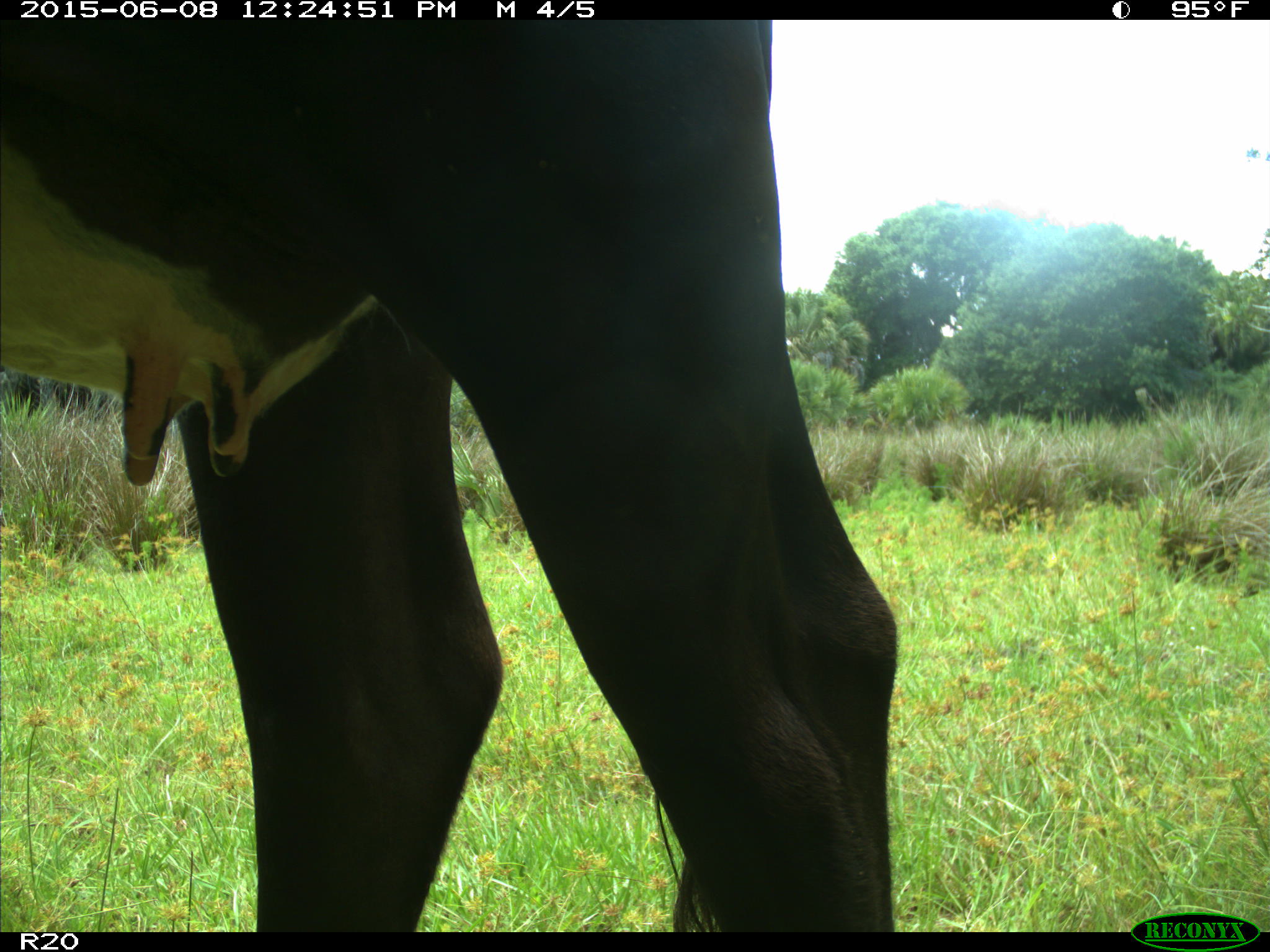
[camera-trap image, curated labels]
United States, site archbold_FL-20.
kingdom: Animalia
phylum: Chordata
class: Mammalia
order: Artiodactyla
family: Bovidae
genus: Bos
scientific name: Bos taurus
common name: domestic cow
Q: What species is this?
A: Bos taurus (domestic cow).